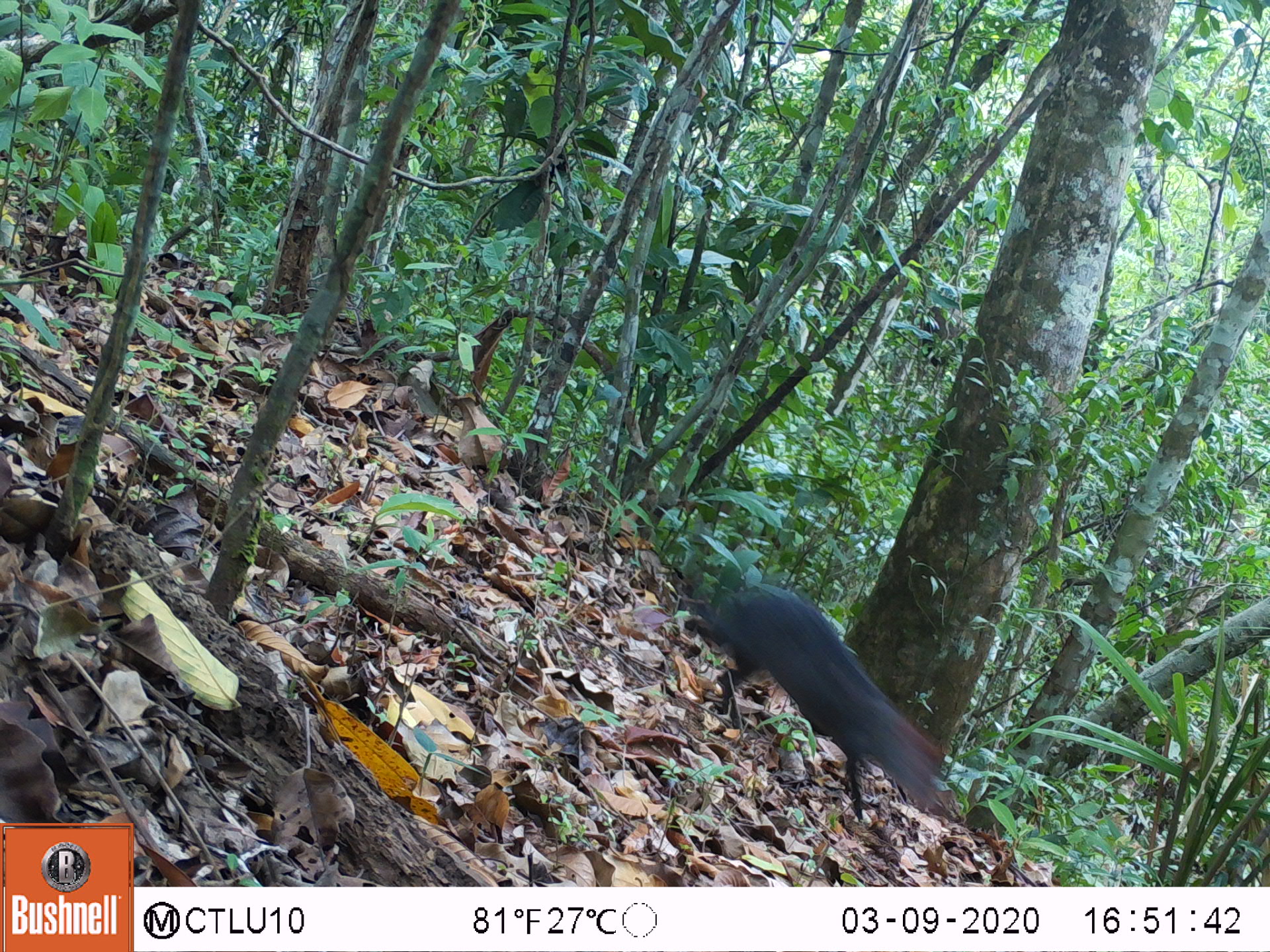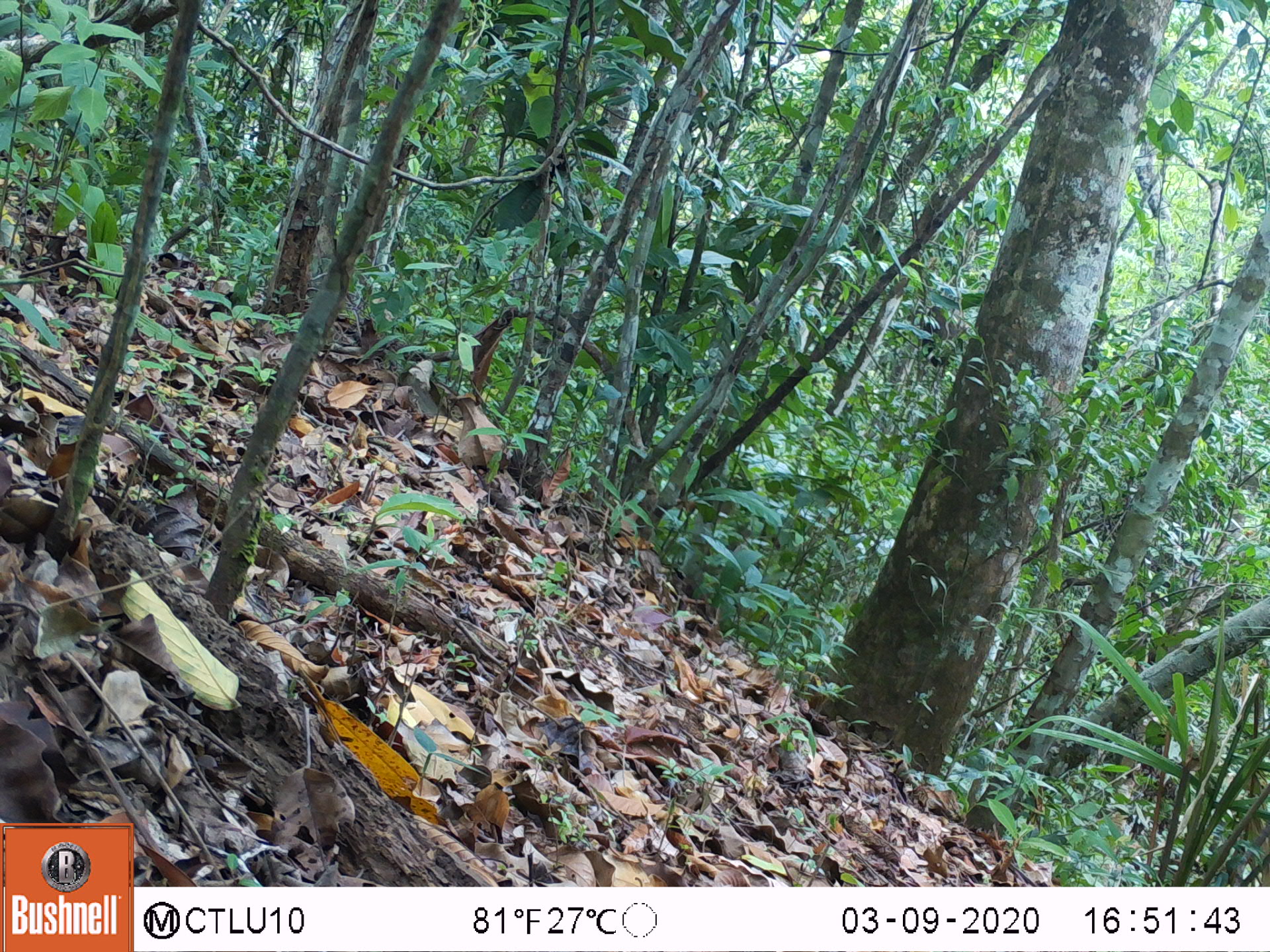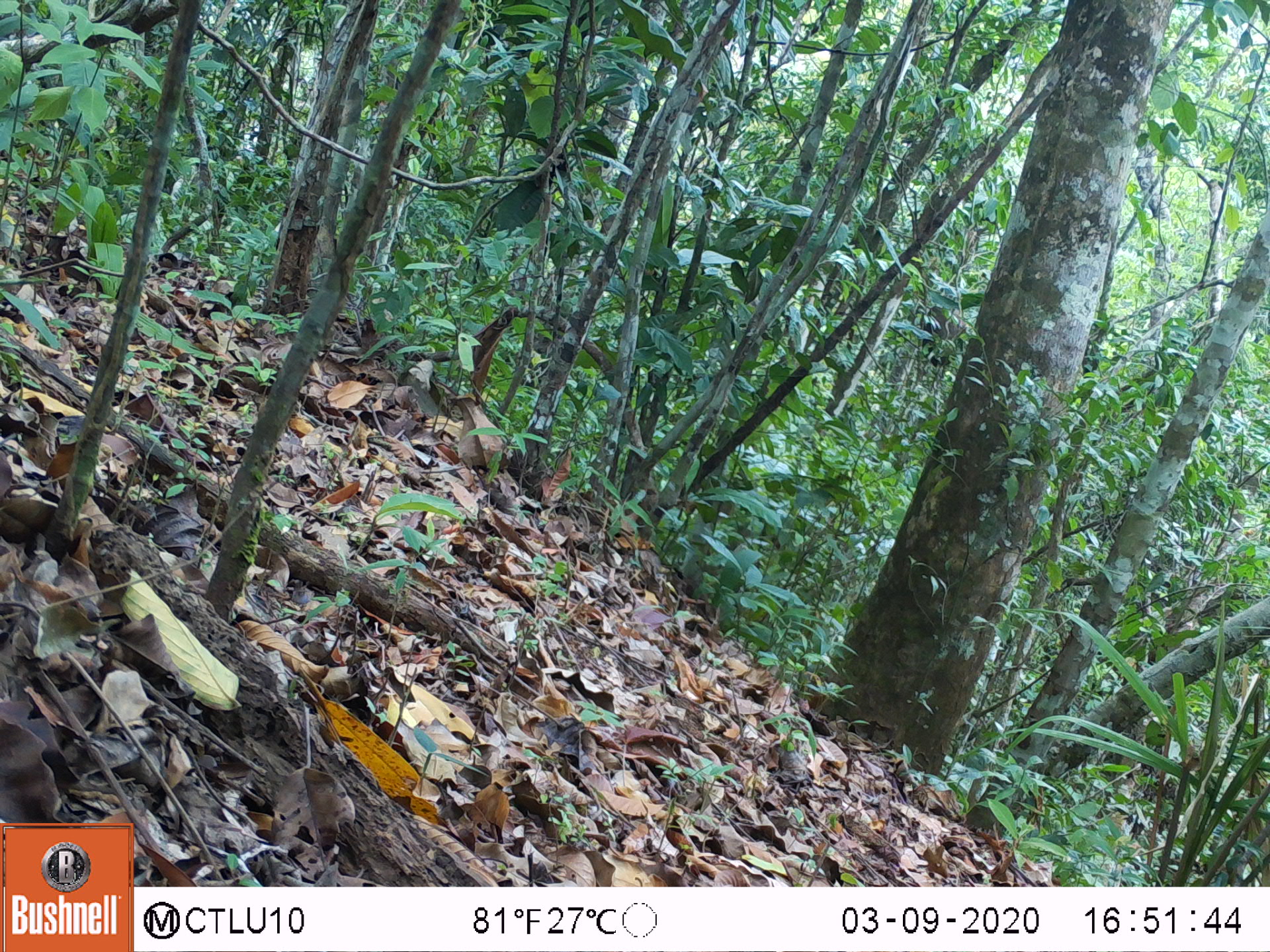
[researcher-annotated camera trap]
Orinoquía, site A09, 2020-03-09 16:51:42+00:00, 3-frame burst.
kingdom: Animalia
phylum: Chordata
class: Mammalia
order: Rodentia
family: Dasyproctidae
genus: Dasyprocta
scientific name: Dasyprocta fuliginosa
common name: black agouti